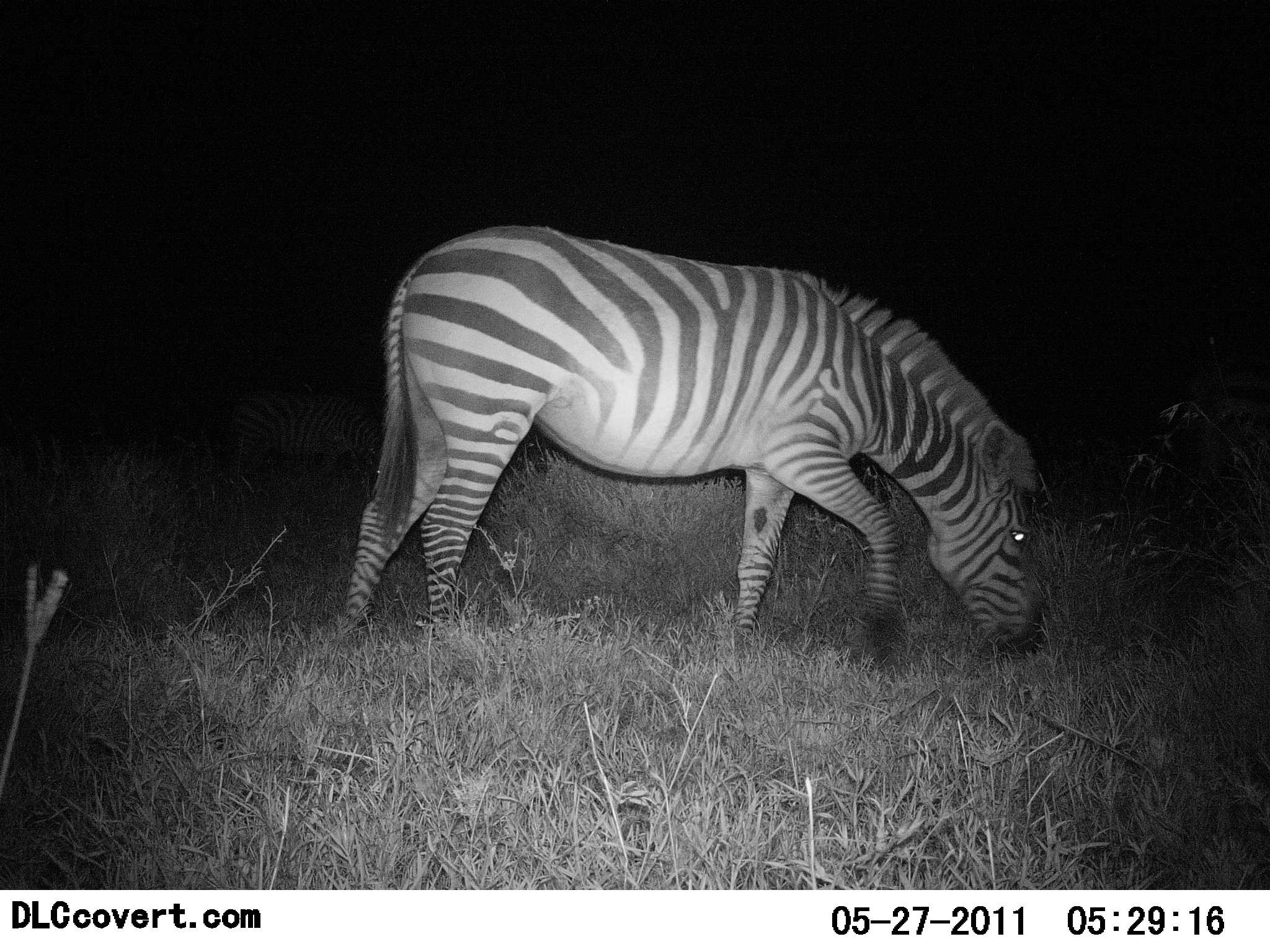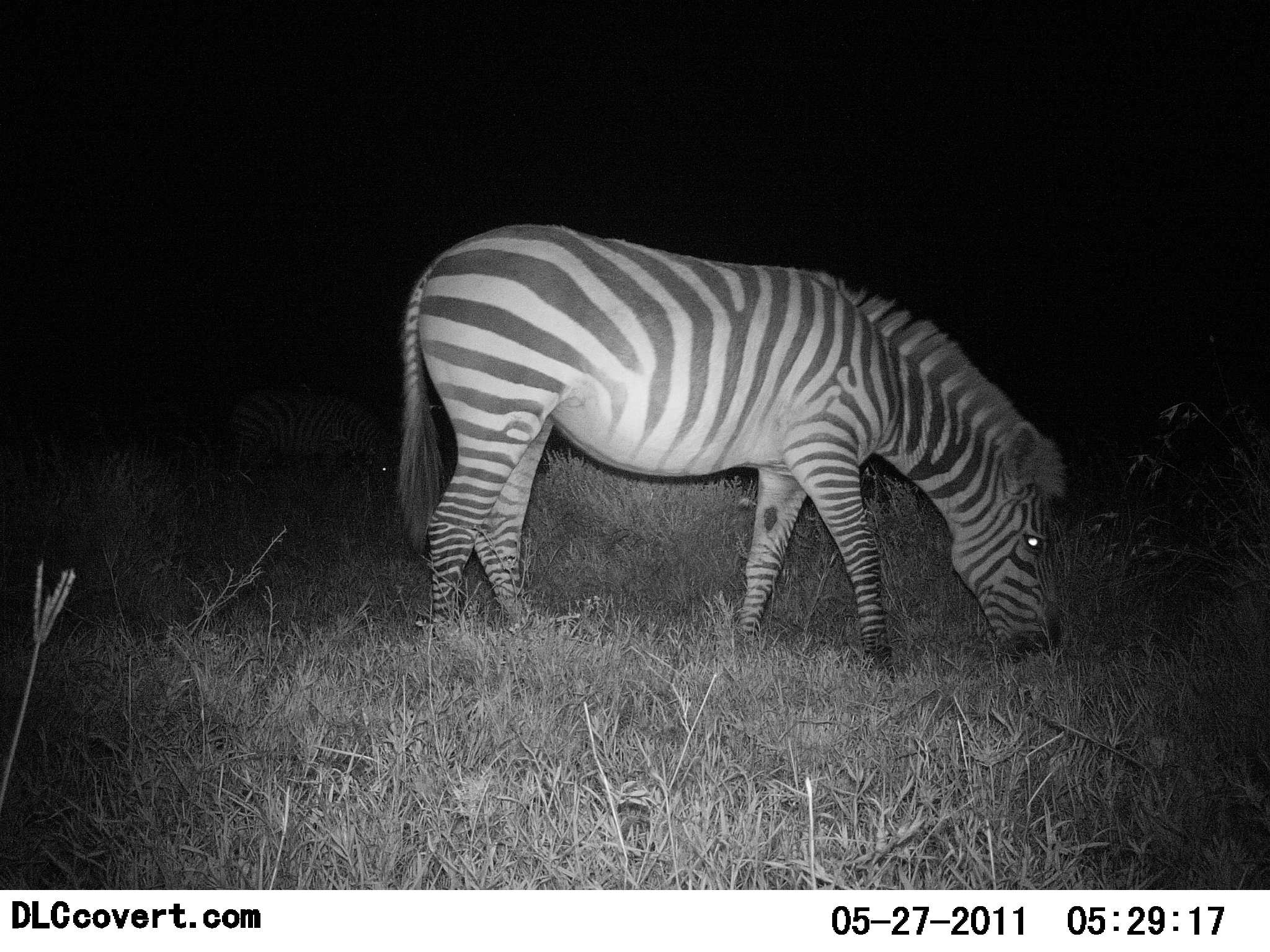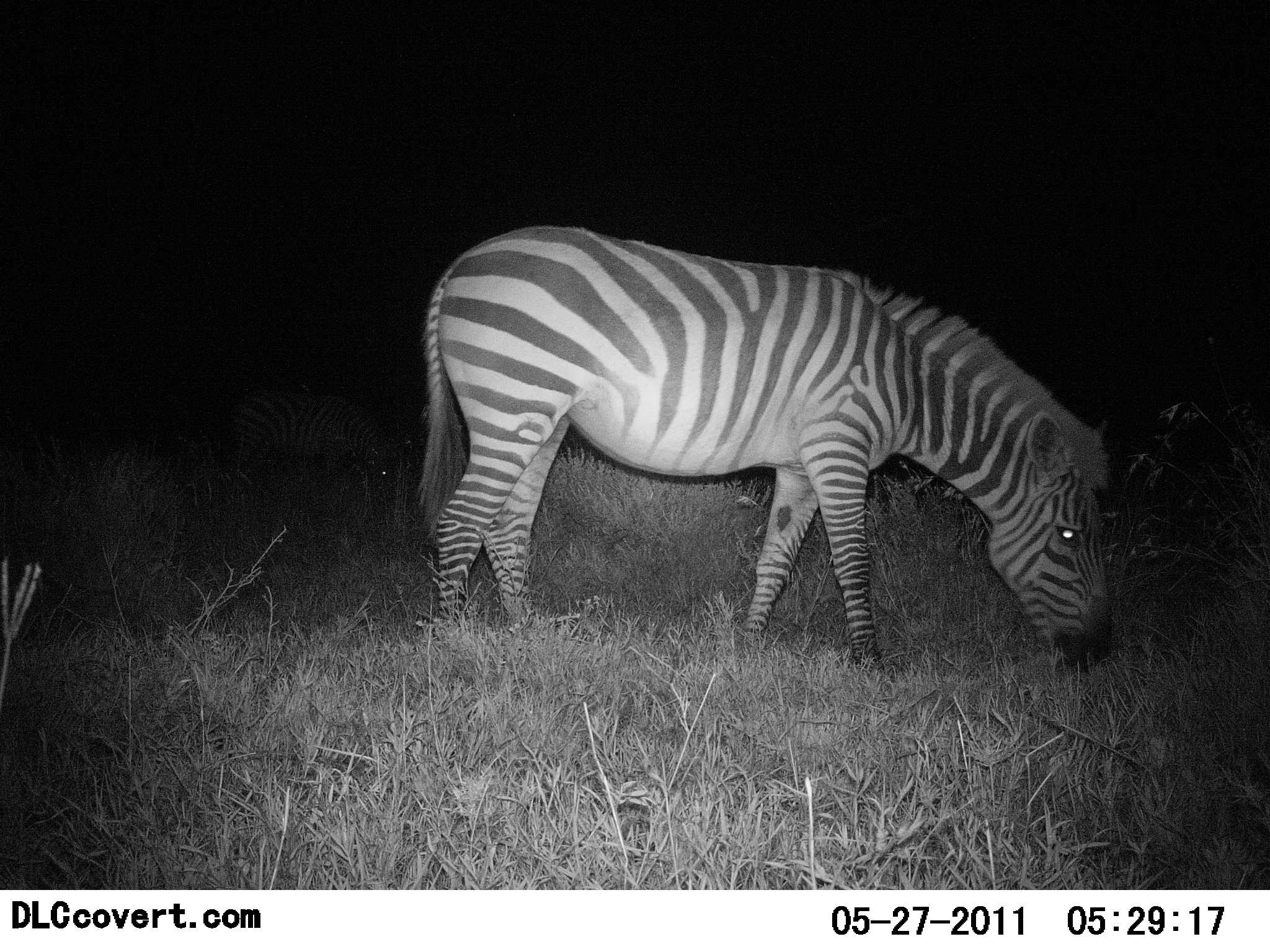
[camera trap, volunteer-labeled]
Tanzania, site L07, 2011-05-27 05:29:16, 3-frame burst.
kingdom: Animalia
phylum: Chordata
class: Mammalia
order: Perissodactyla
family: Equidae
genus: Equus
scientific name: Equus quagga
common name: plains zebra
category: zebra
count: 1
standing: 27%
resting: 0%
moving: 18%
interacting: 0%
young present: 0%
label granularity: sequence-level